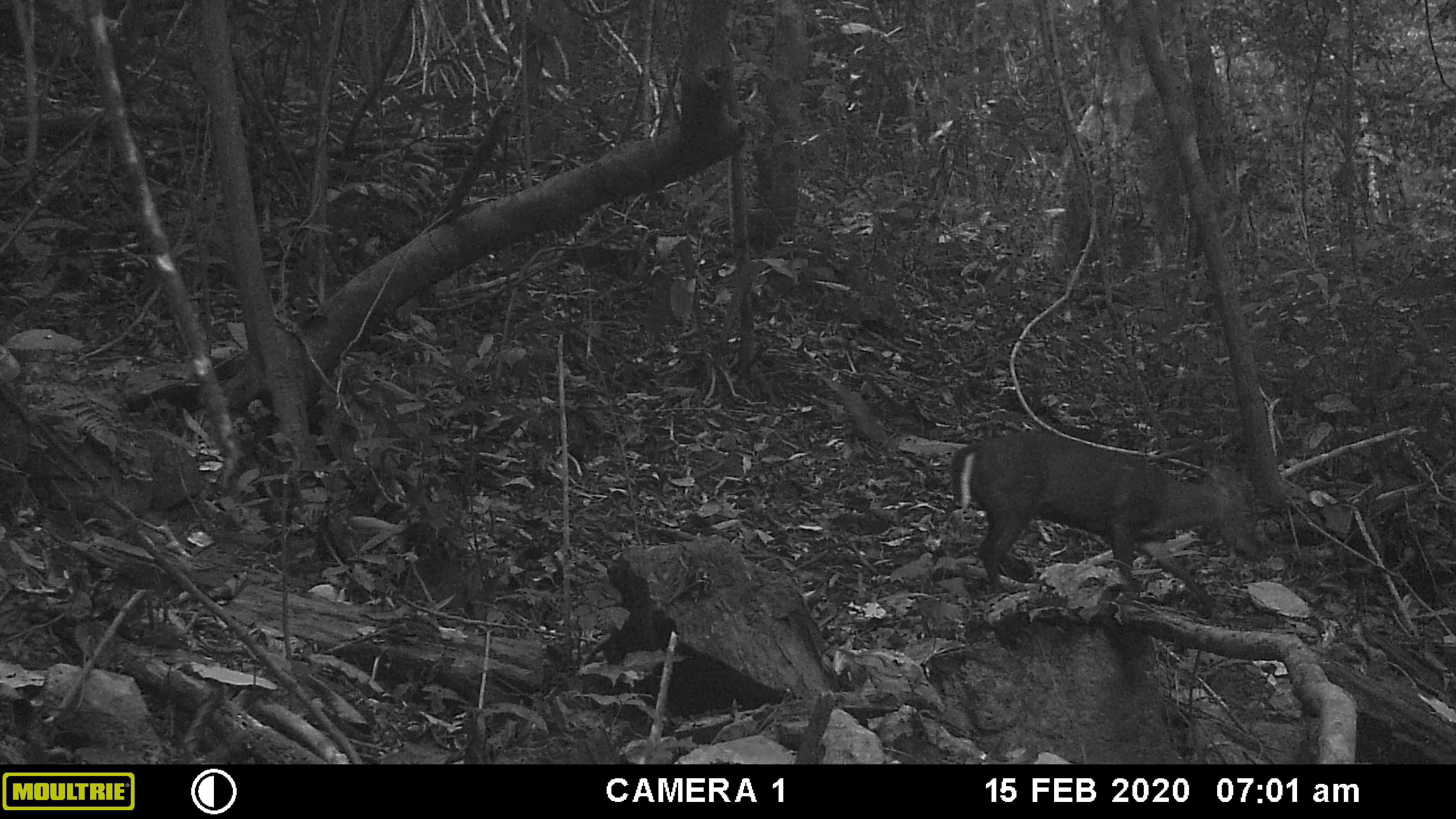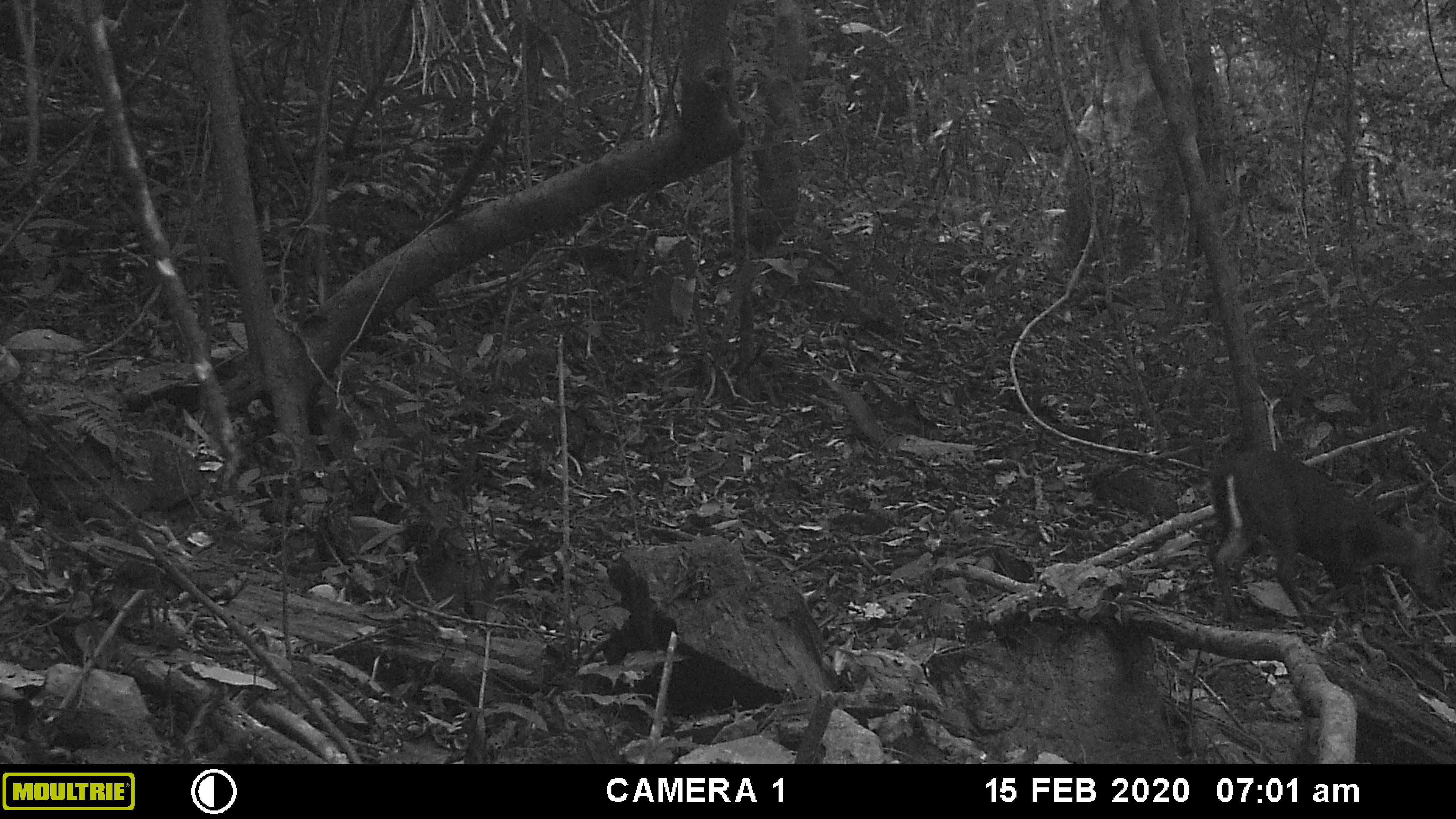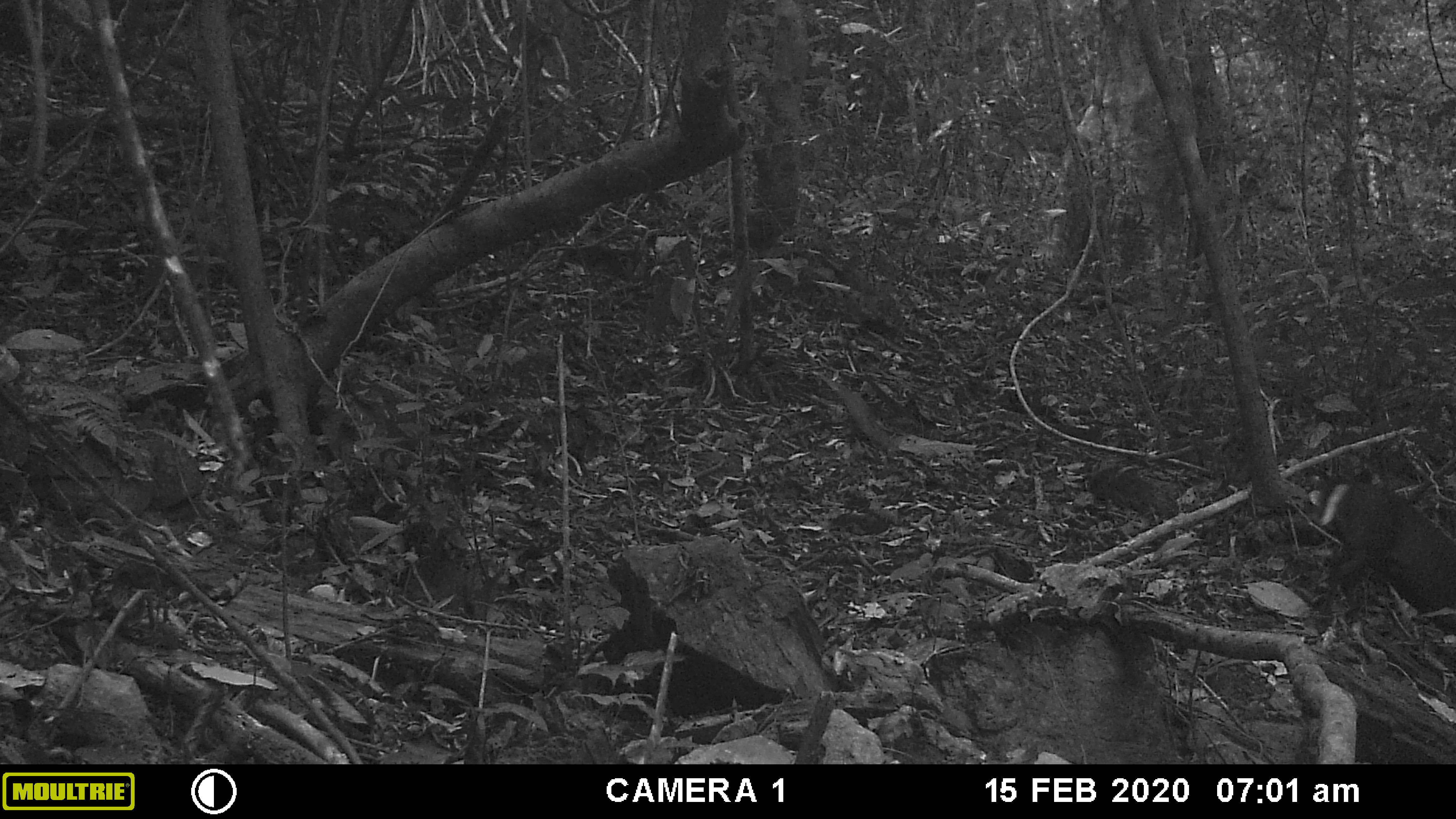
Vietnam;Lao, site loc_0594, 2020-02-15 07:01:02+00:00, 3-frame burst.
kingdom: Animalia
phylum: Chordata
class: Mammalia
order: Artiodactyla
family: Cervidae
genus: Muntiacus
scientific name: Muntiacus rooseveltorum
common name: roosevelt's muntjac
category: roosevelts muntjac group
Roosevelts muntjac group (roosevelt's muntjac) (Muntiacus rooseveltorum). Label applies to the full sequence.